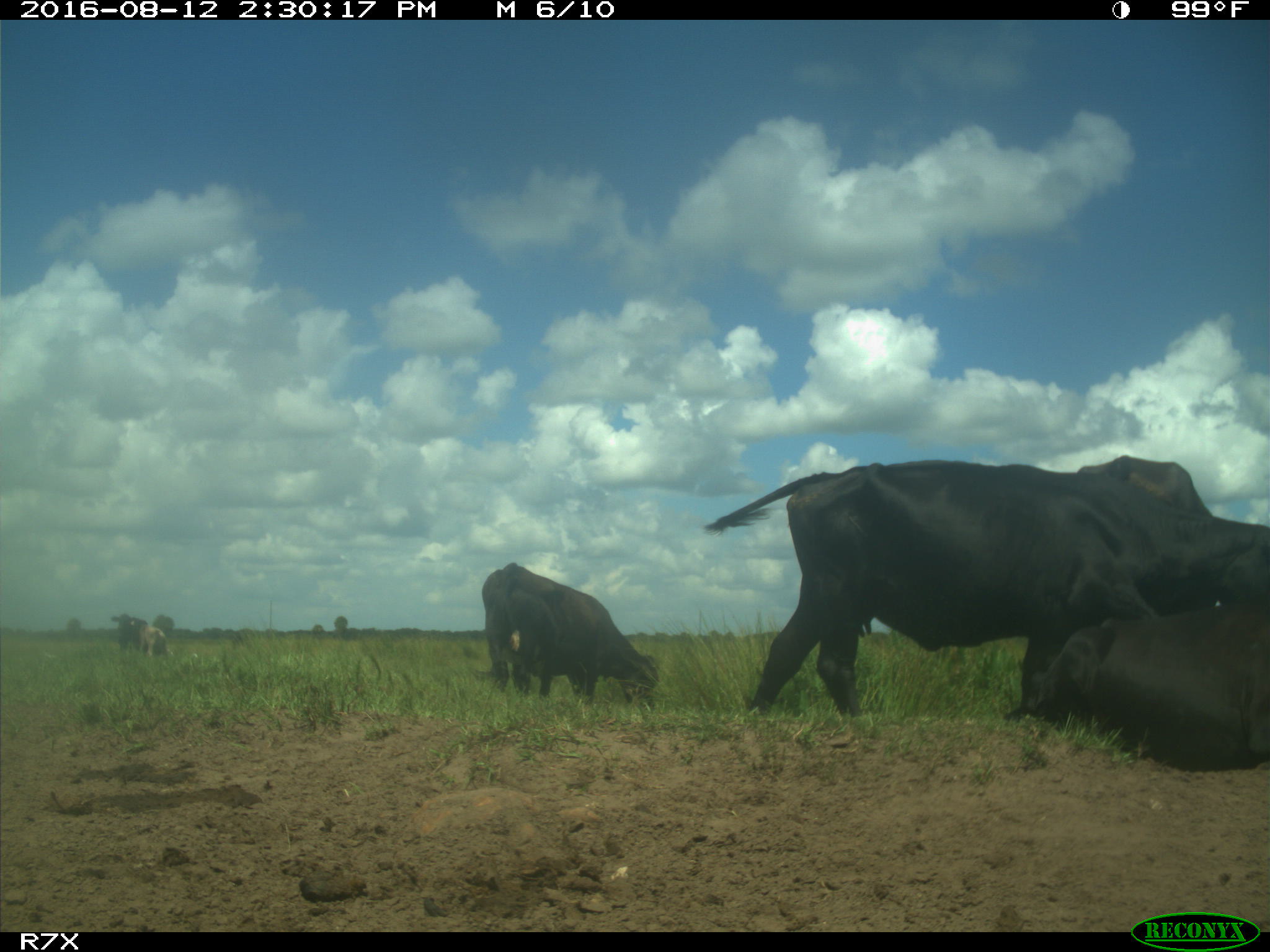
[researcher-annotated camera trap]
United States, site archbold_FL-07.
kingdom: Animalia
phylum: Chordata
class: Mammalia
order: Artiodactyla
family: Bovidae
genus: Bos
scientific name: Bos taurus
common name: domestic cow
Bos taurus (domestic cow).